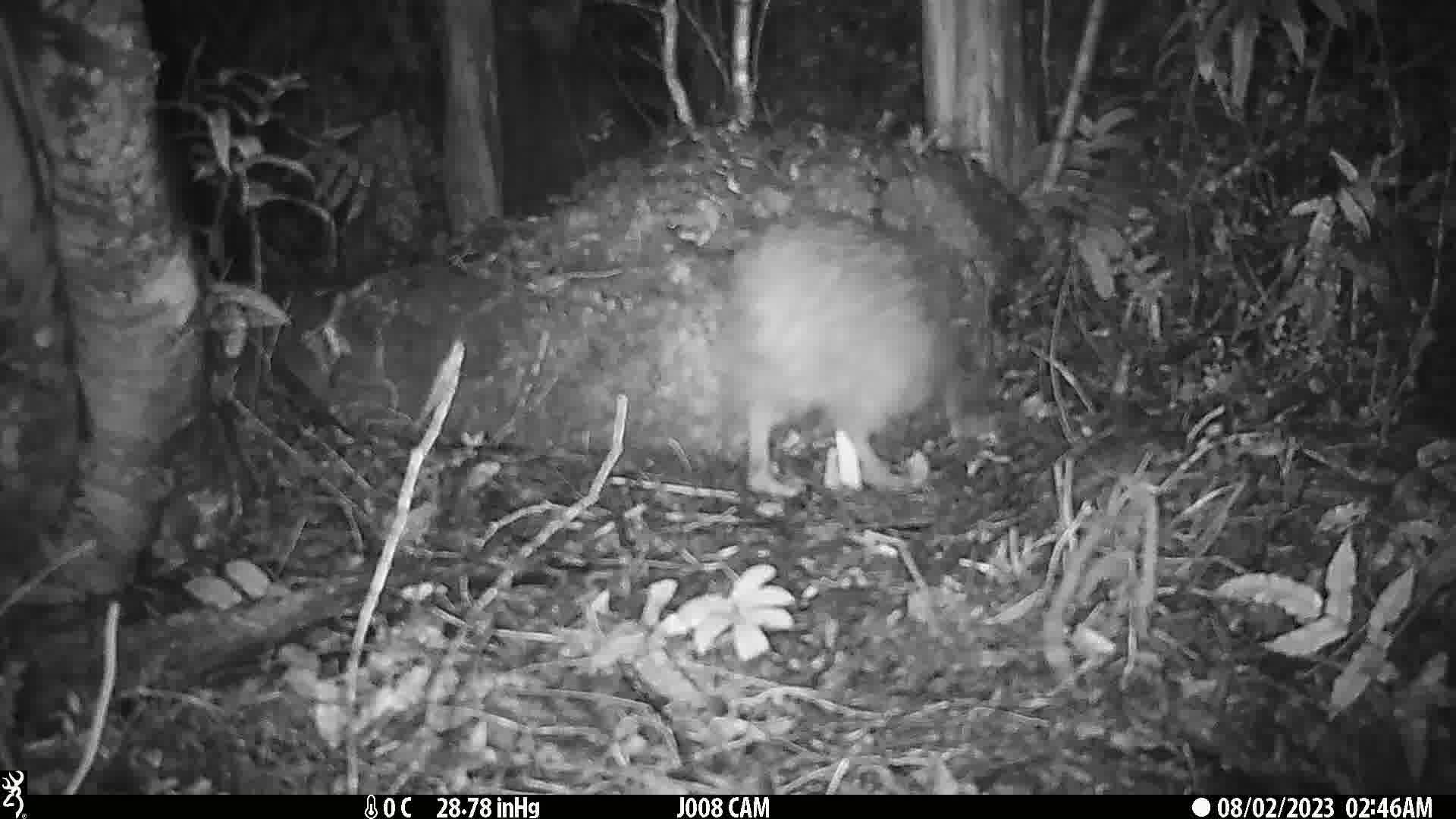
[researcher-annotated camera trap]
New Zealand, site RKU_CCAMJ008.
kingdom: Animalia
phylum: Chordata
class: Aves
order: Apterygiformes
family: Apterygidae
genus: Apteryx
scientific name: Apteryx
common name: kiwi